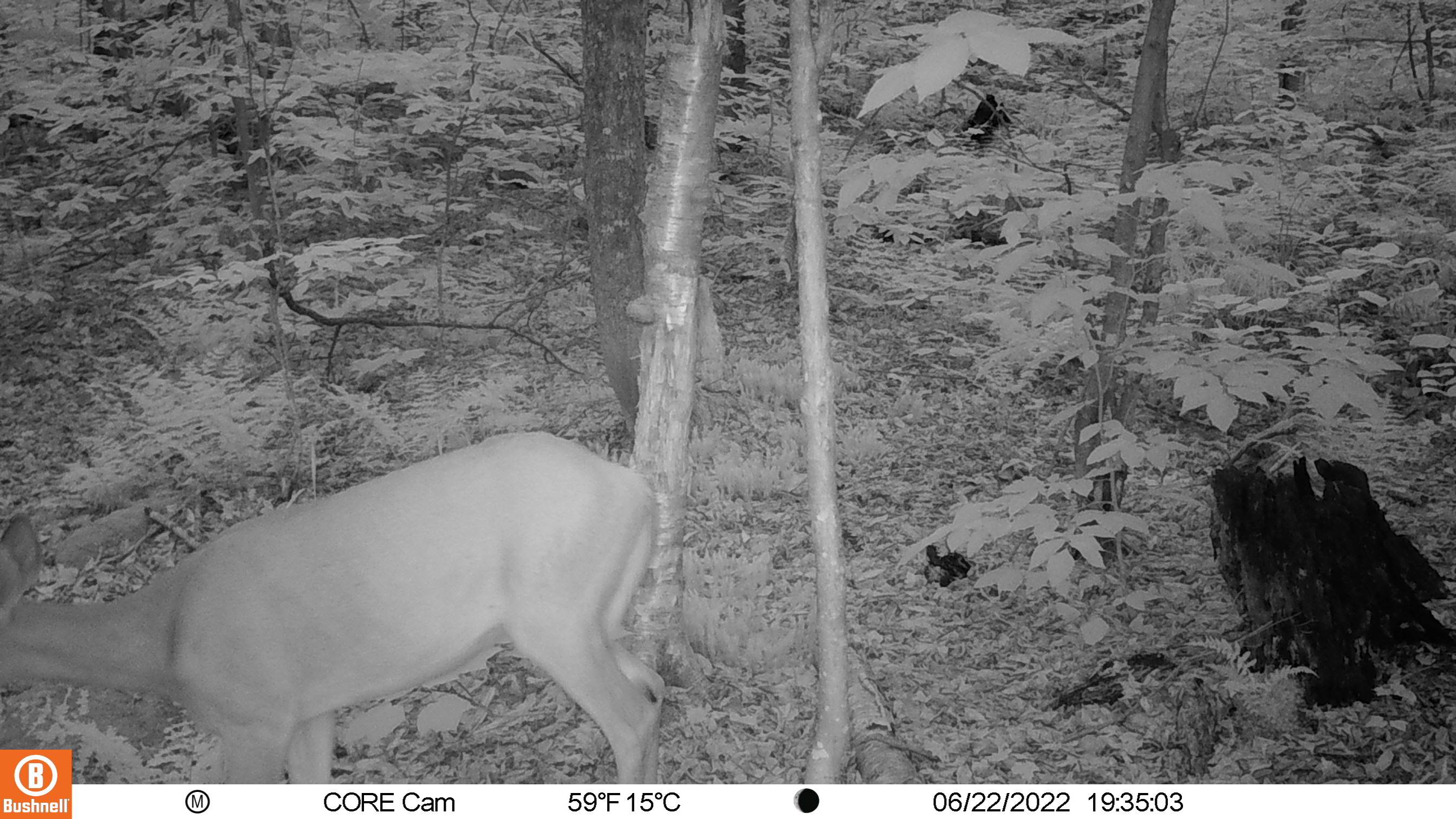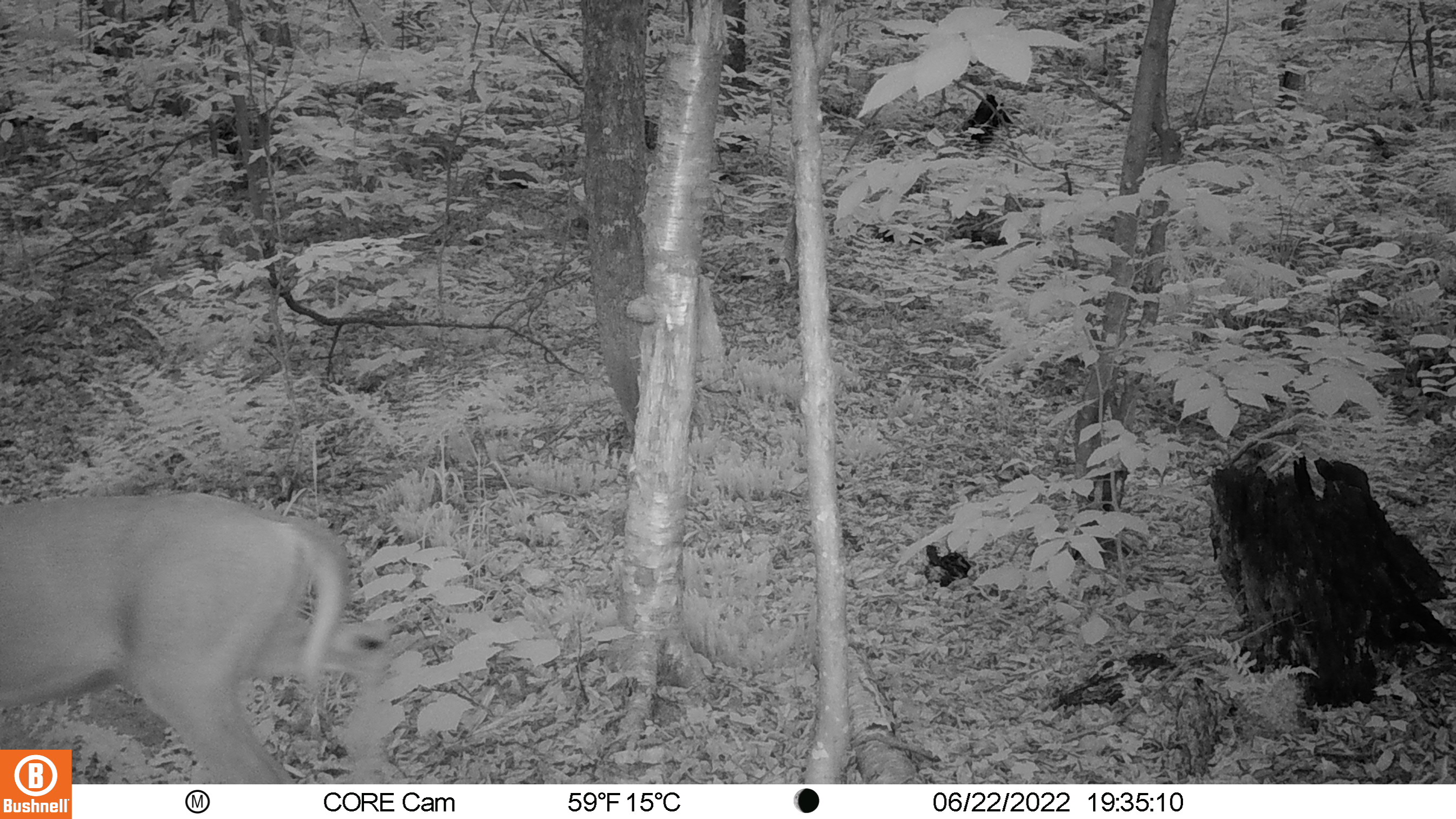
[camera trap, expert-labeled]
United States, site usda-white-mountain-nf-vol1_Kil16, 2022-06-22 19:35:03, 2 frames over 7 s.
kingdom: Animalia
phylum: Chordata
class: Mammalia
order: Artiodactyla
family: Cervidae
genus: Odocoileus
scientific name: Odocoileus virginianus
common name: white-tailed deer